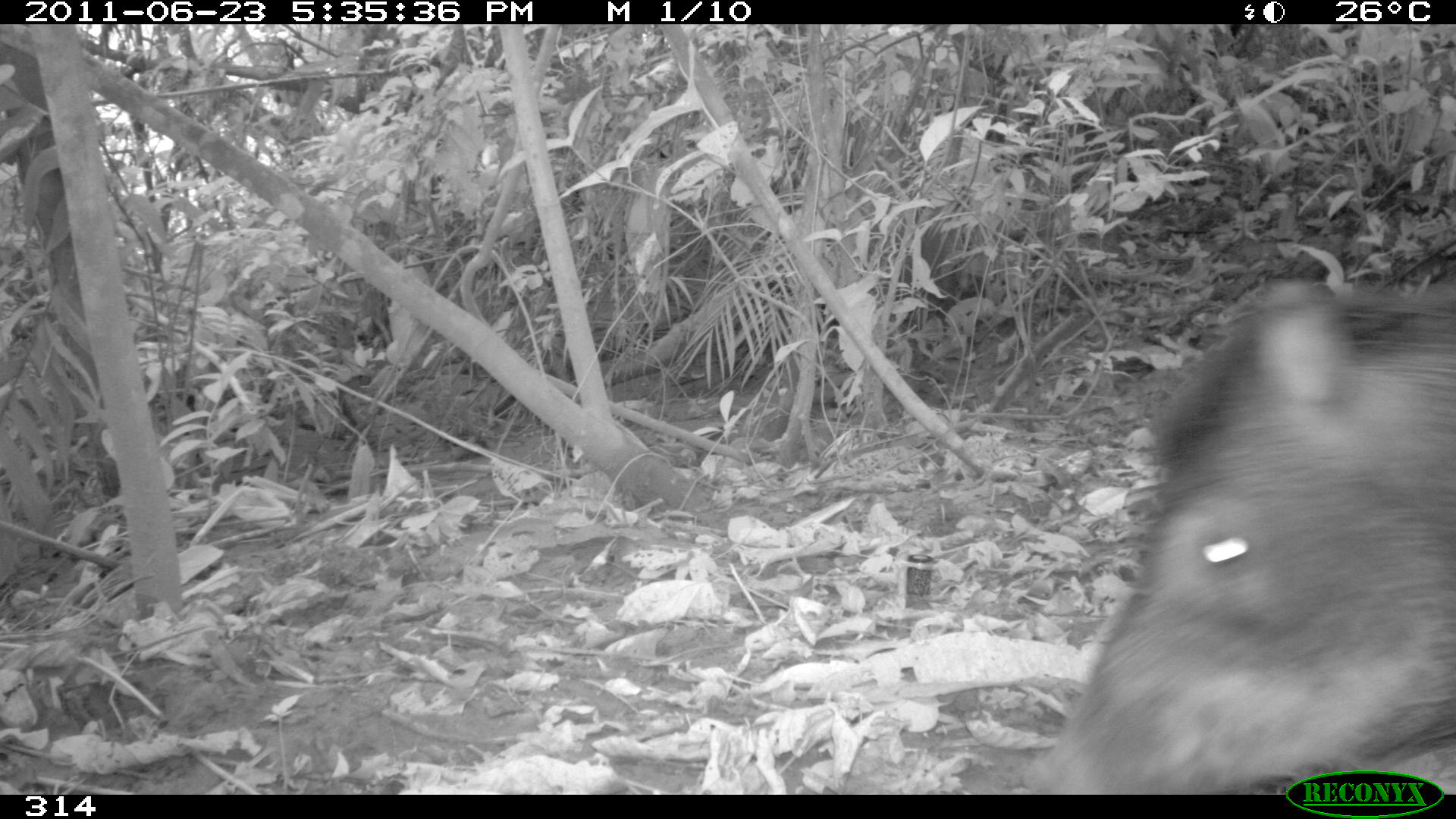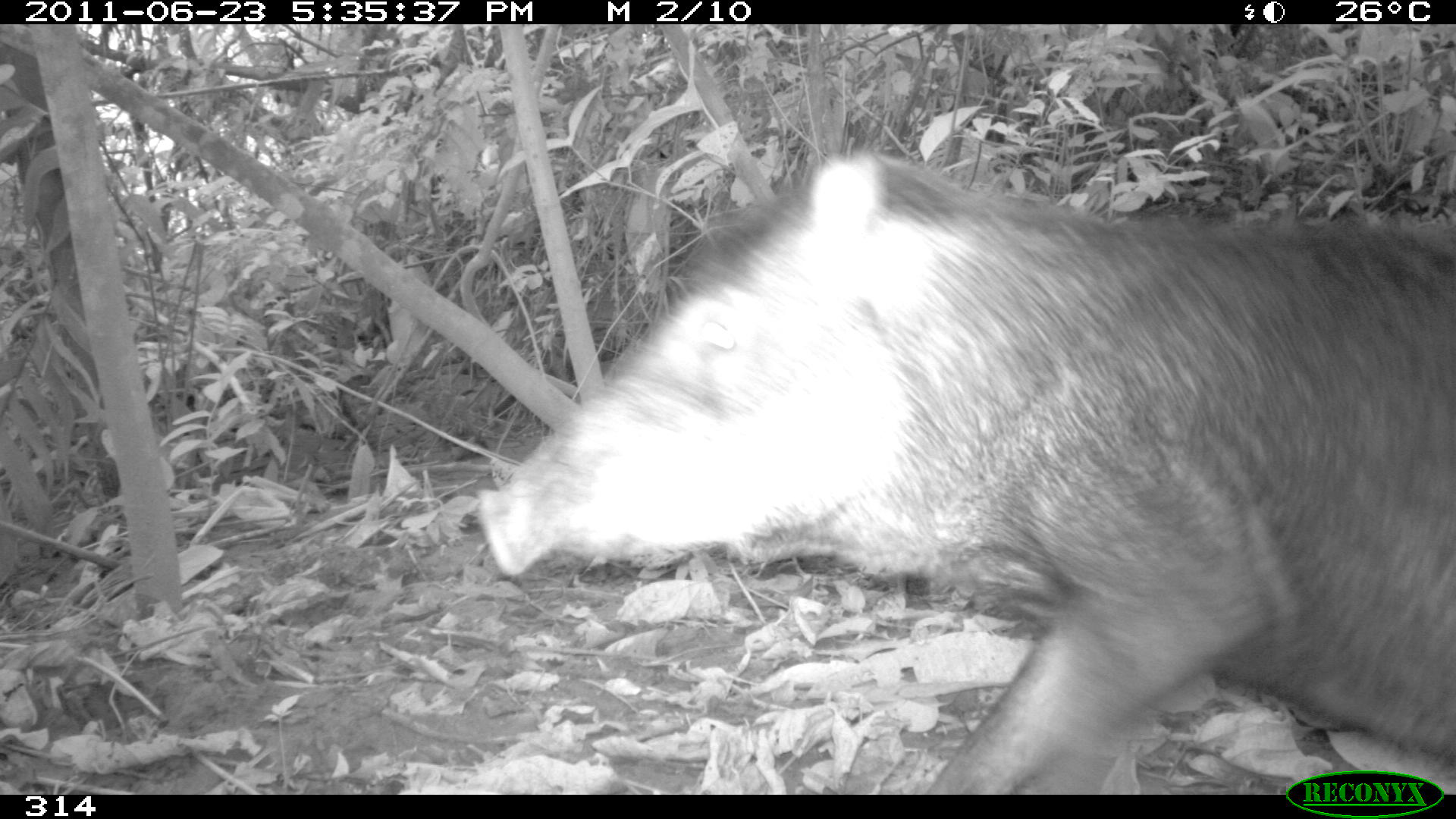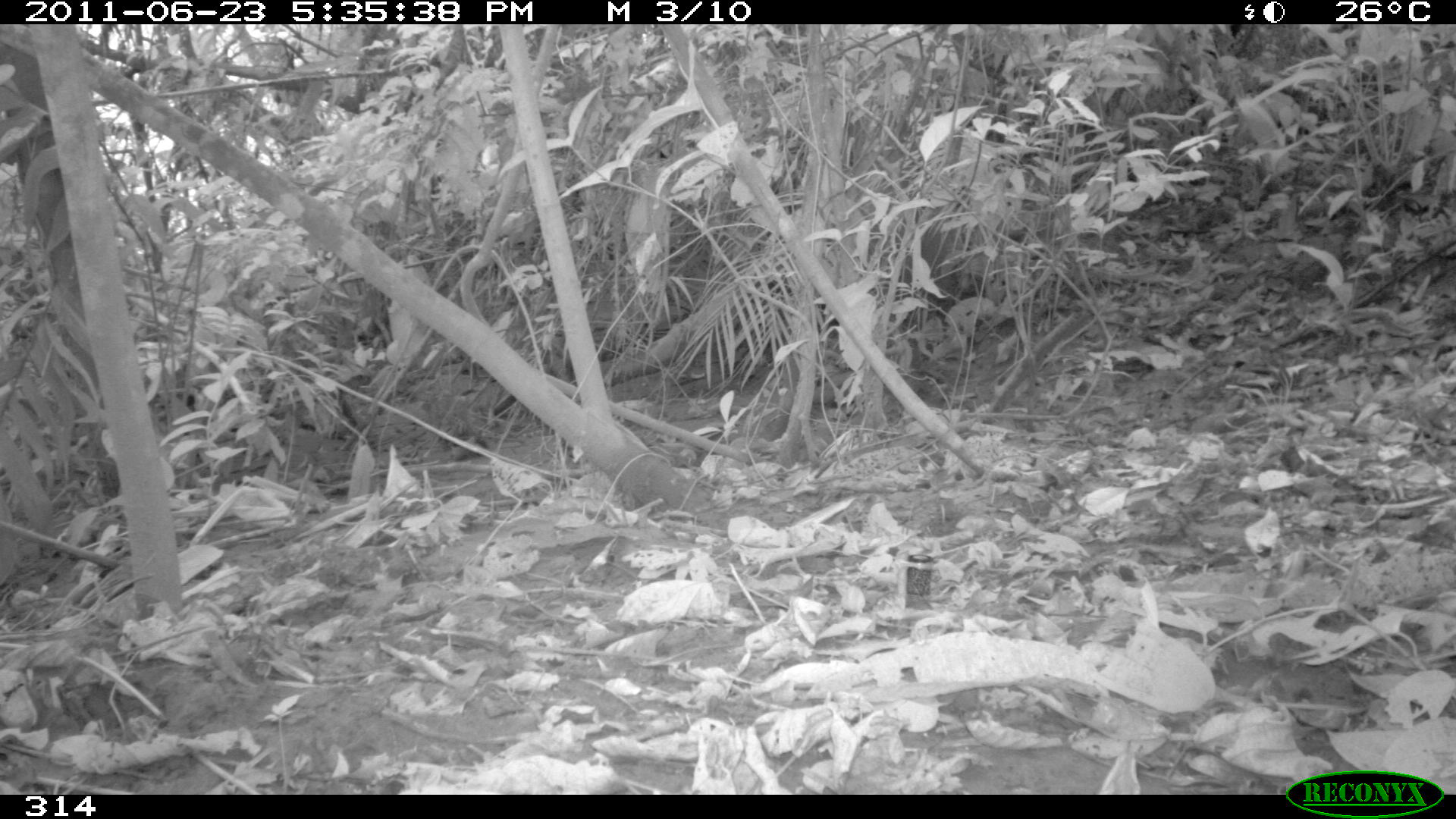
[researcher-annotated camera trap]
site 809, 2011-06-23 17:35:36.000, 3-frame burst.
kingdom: Animalia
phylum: Chordata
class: Mammalia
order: Artiodactyla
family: Tayassuidae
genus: Tayassu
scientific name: Tayassu pecari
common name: white-lipped peccary